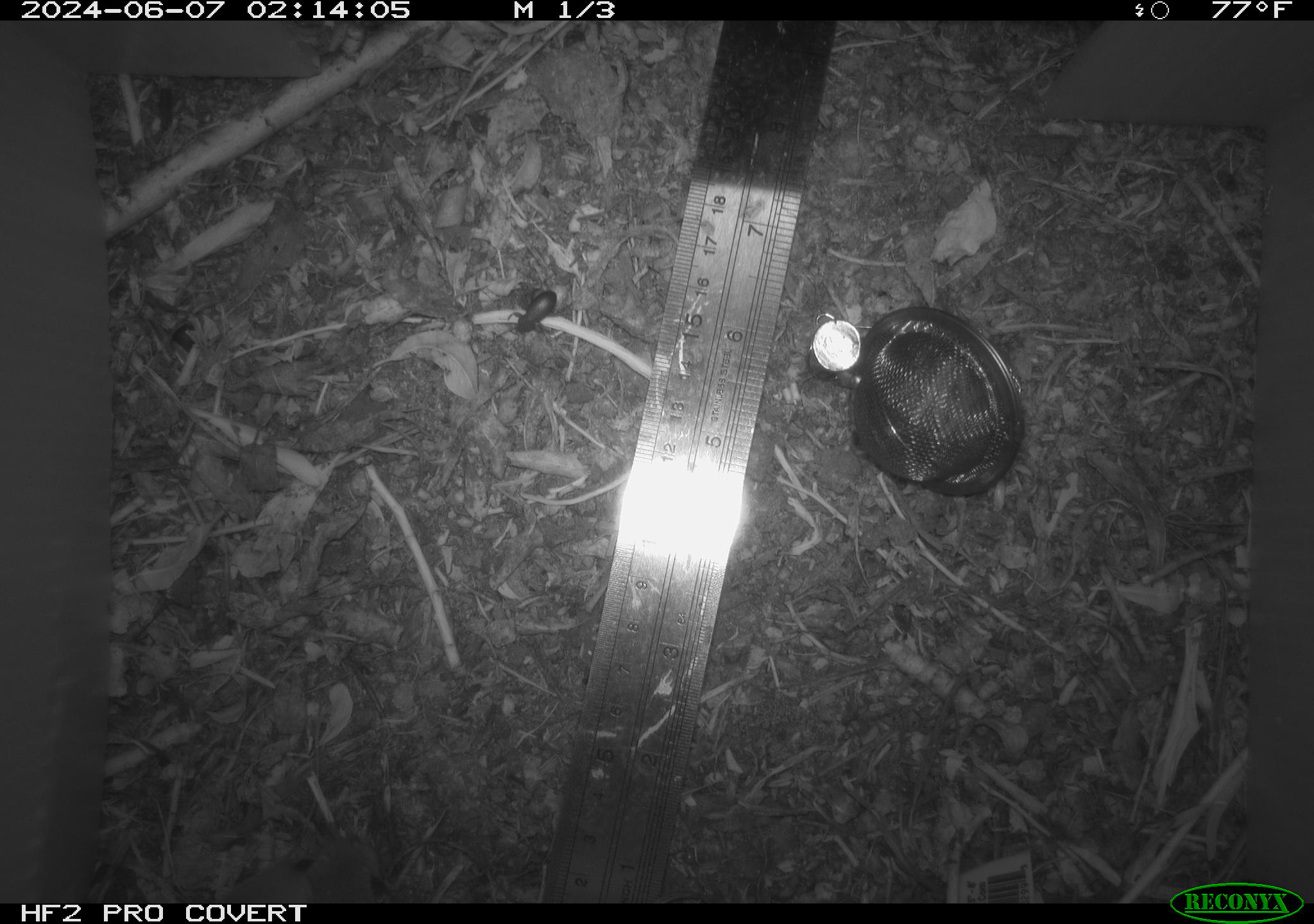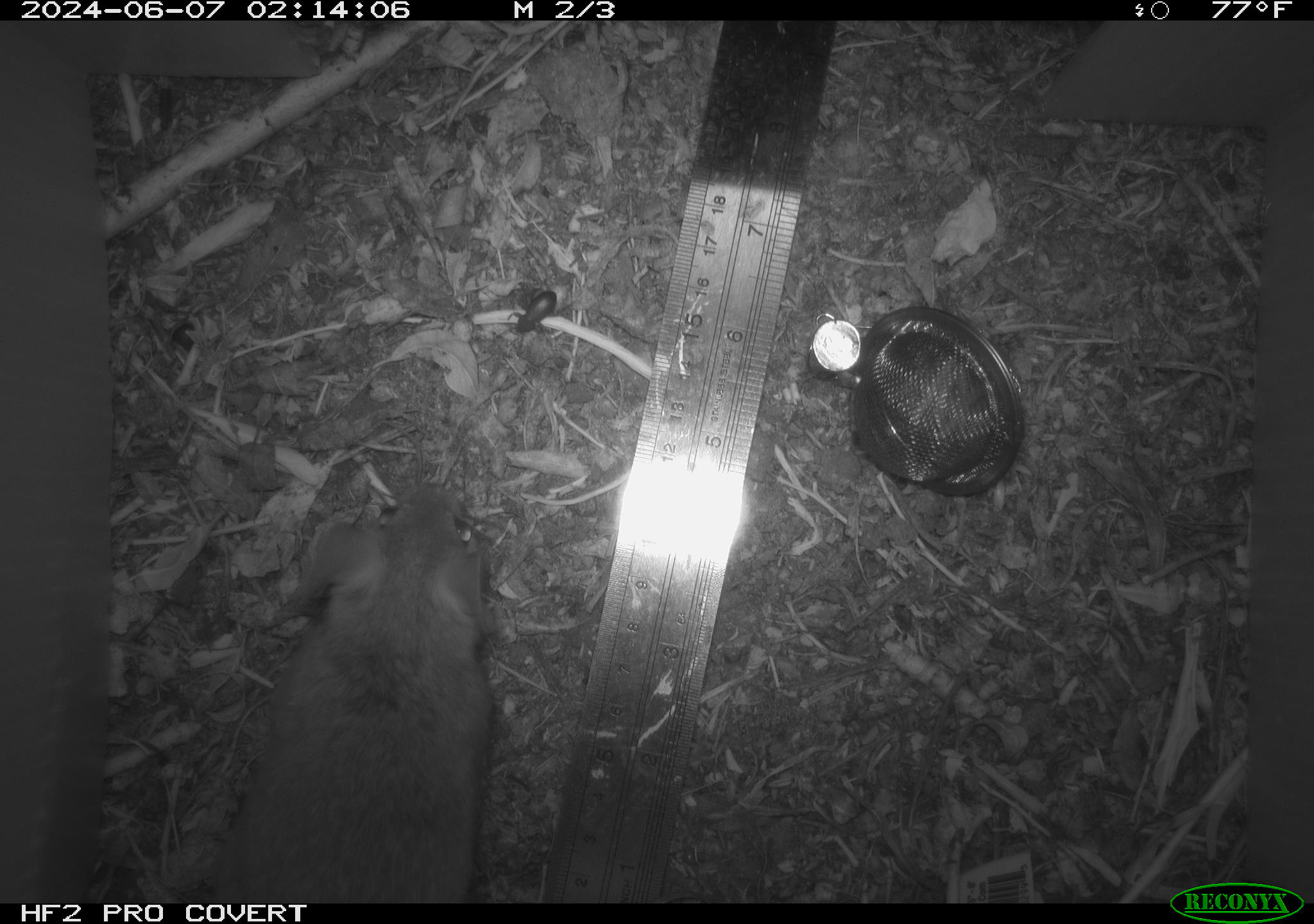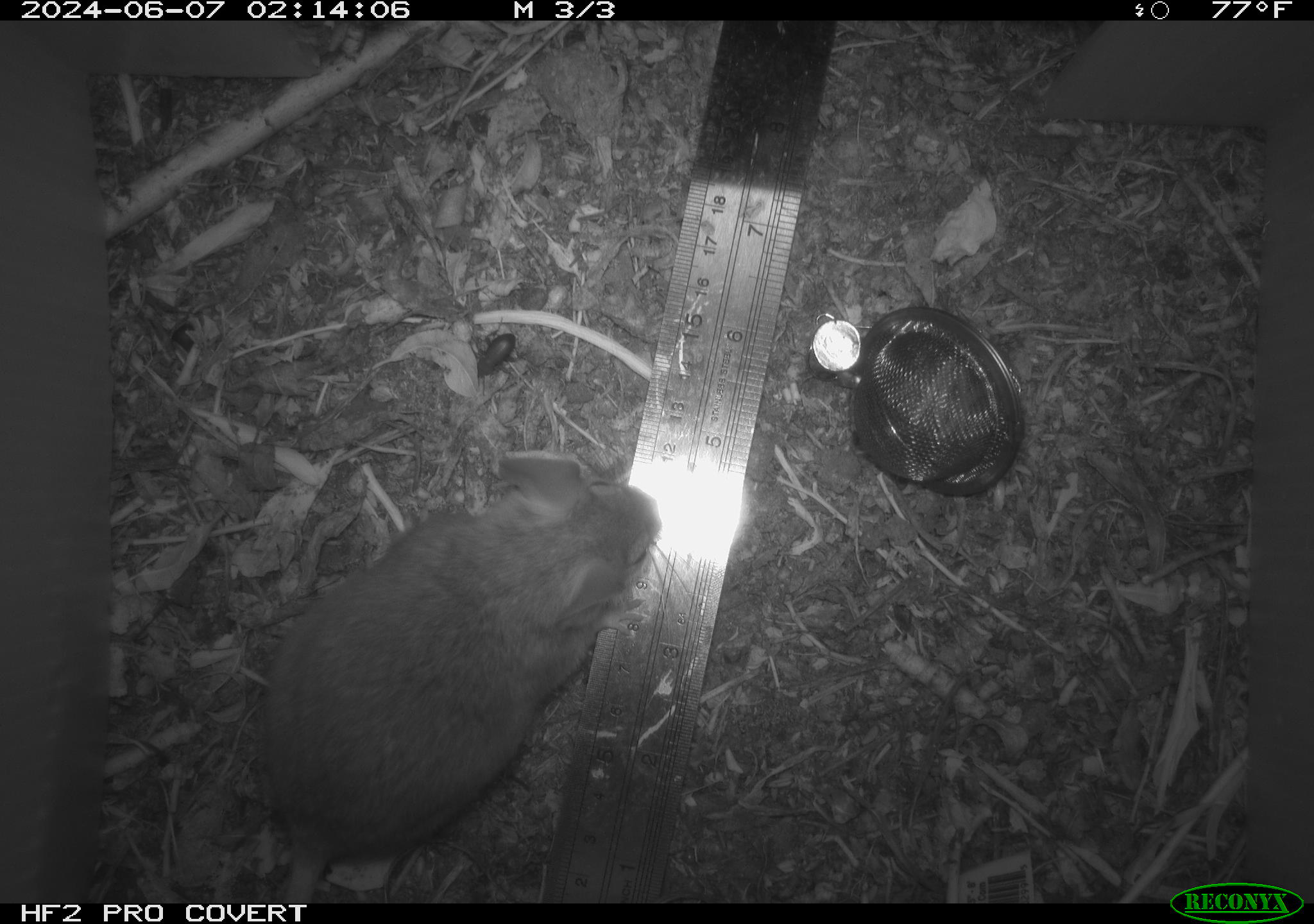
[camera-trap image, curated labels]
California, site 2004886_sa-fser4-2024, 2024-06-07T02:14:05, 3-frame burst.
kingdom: Animalia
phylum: Arthropoda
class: Insecta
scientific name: Insecta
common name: insect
Insect (Insecta).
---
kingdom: Animalia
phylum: Chordata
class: Mammalia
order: Rodentia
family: Sciuridae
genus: Neotamias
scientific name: Neotamias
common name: western chipmunks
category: neotamias species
Neotamias species (western chipmunks) (Neotamias).